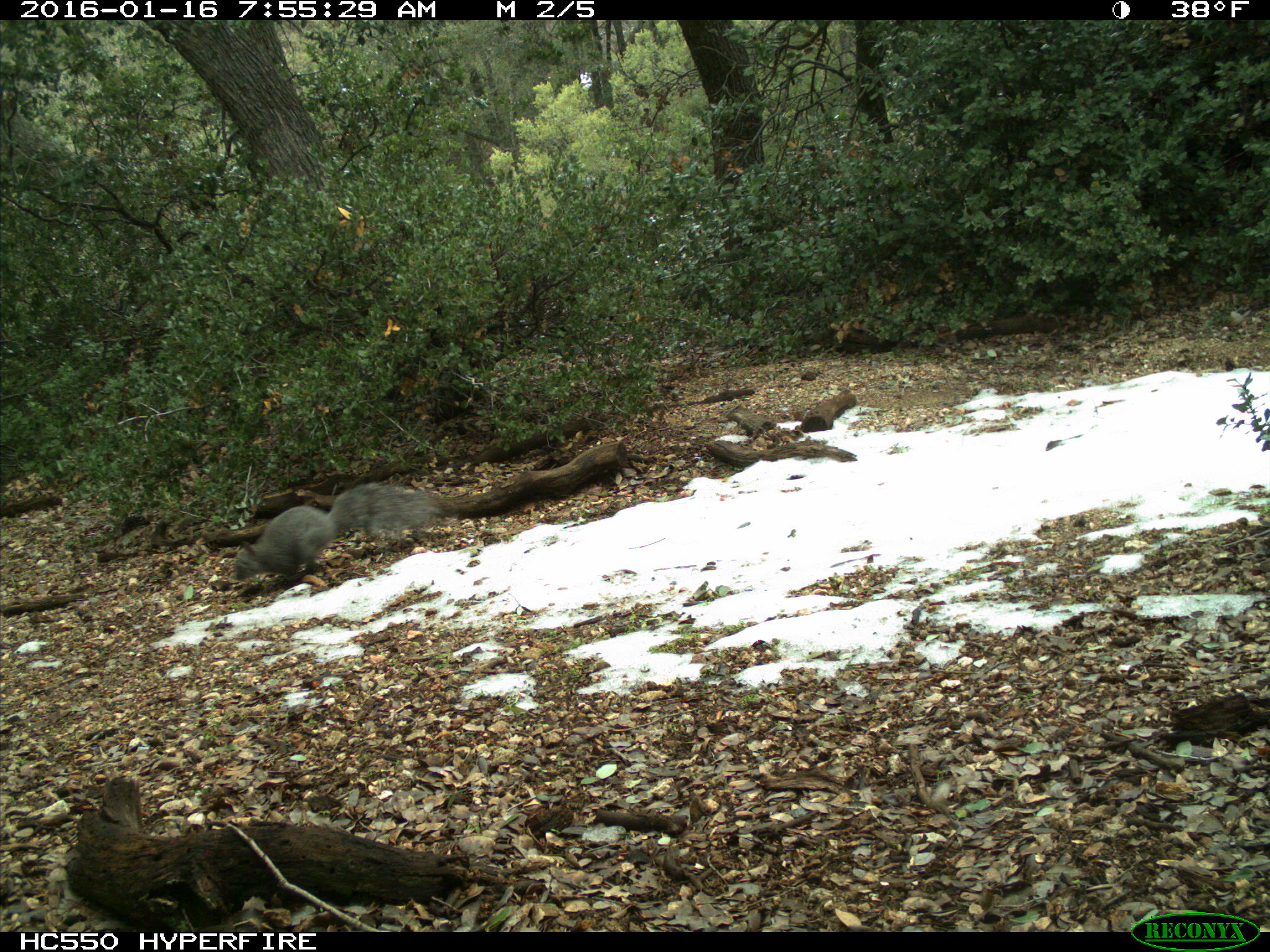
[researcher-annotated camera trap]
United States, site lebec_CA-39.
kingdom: Animalia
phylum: Chordata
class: Mammalia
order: Rodentia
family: Sciuridae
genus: Sciurus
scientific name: Sciurus carolinensis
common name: eastern gray squirrel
Sciurus carolinensis (eastern gray squirrel).